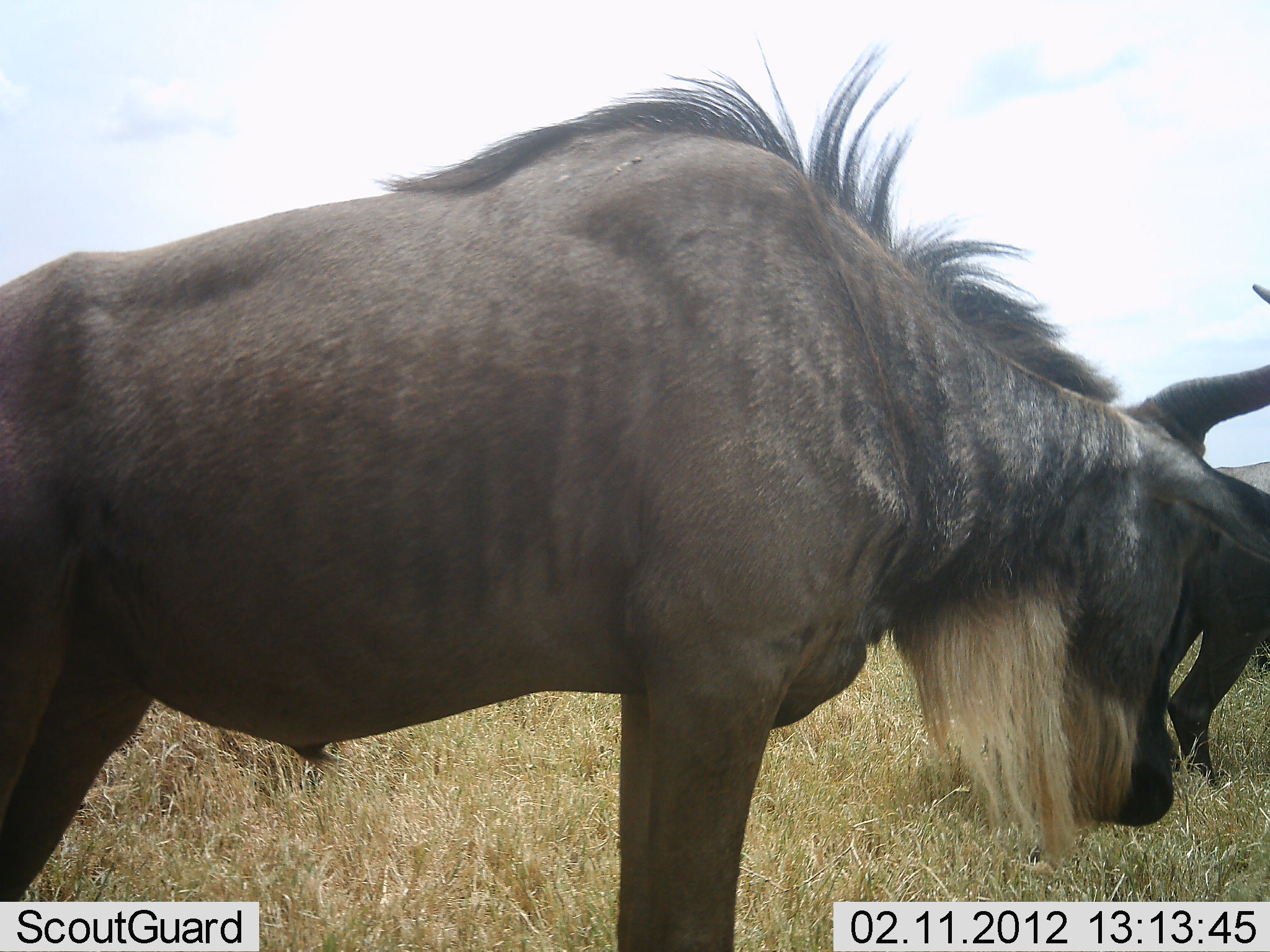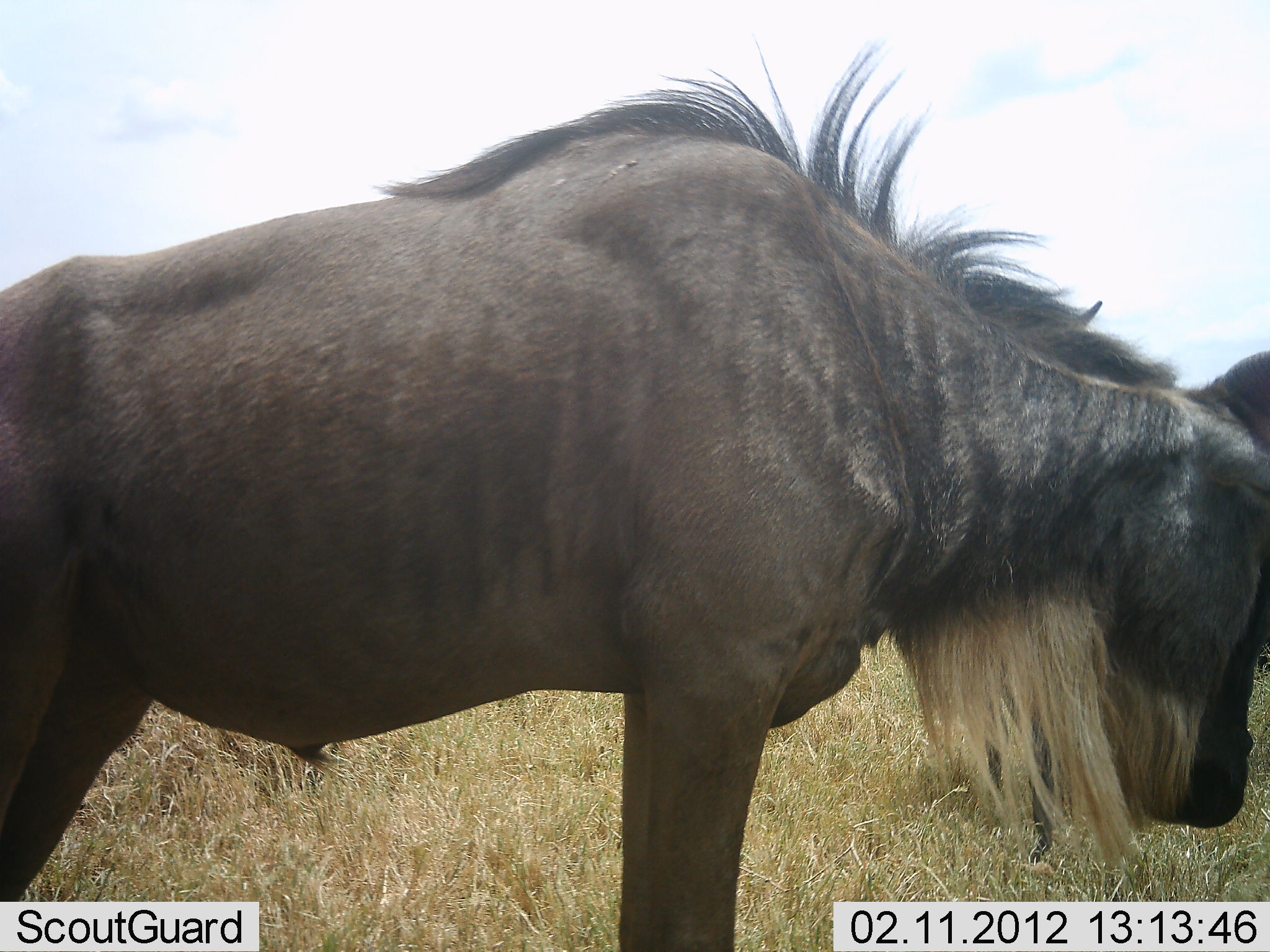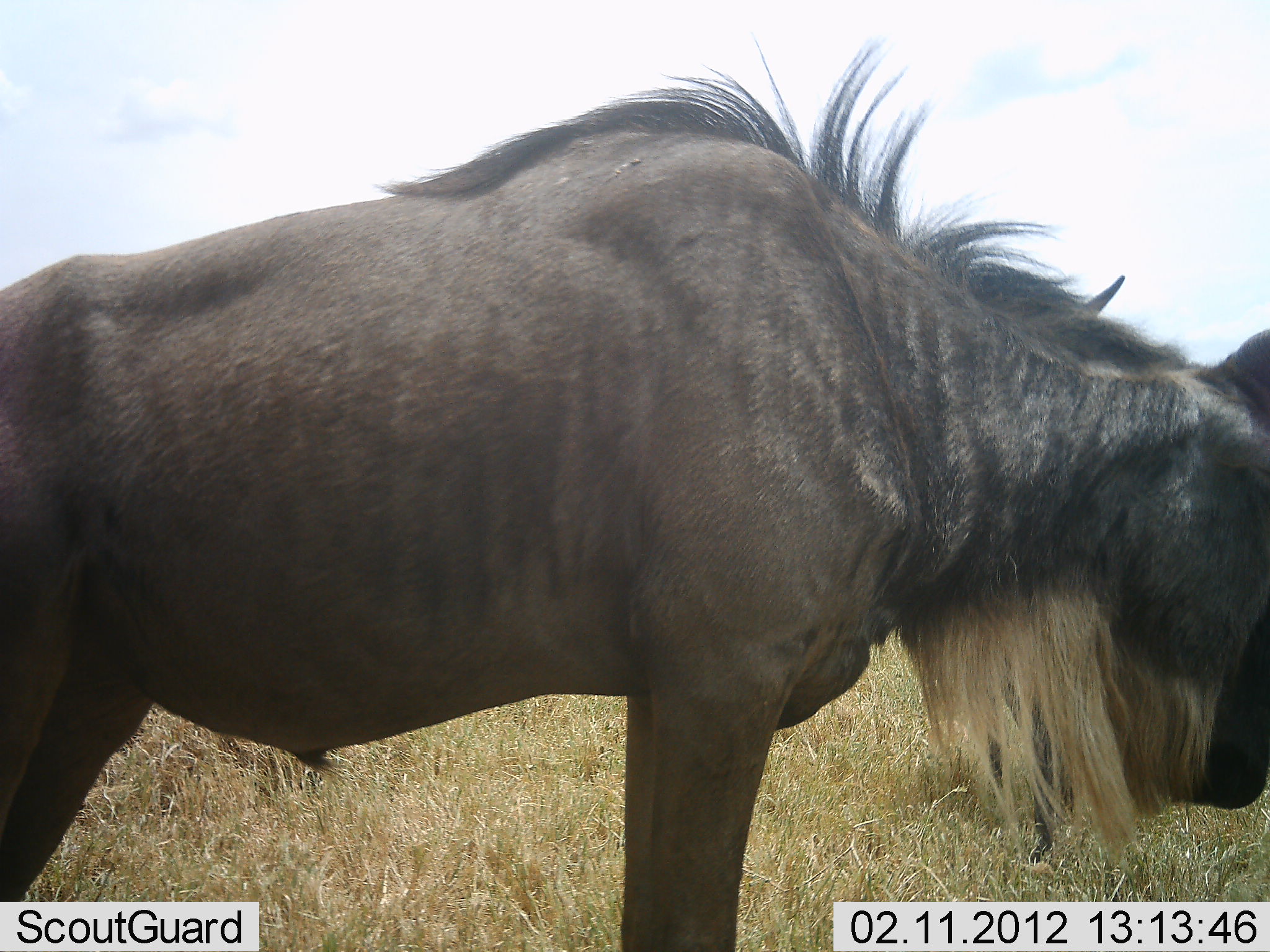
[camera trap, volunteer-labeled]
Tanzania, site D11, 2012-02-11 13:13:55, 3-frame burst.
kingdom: Animalia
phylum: Chordata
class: Mammalia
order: Artiodactyla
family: Bovidae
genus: Connochaetes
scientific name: Connochaetes taurinus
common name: blue wildebeest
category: wildebeest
Wildebeest (blue wildebeest) (Connochaetes taurinus), count 1. Behavior (volunteer vote fractions): standing 100%, resting 0%, moving 0%, interacting 0%. Young present (vote fraction): 0%. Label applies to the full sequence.